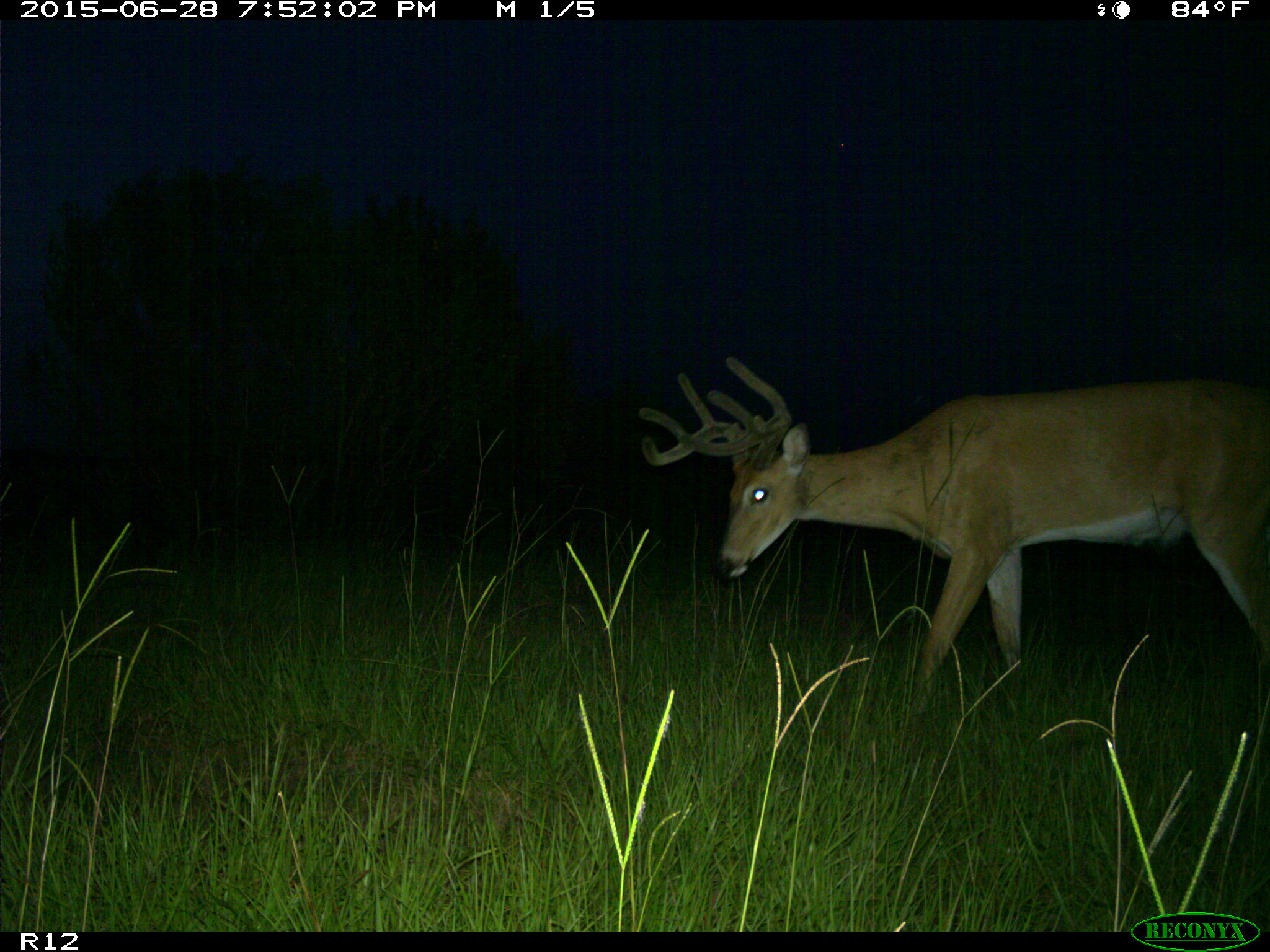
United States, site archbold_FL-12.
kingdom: Animalia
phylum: Chordata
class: Mammalia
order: Artiodactyla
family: Cervidae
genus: Odocoileus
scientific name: Odocoileus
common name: deer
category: unidentified deer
Unidentified deer (deer) (Odocoileus).